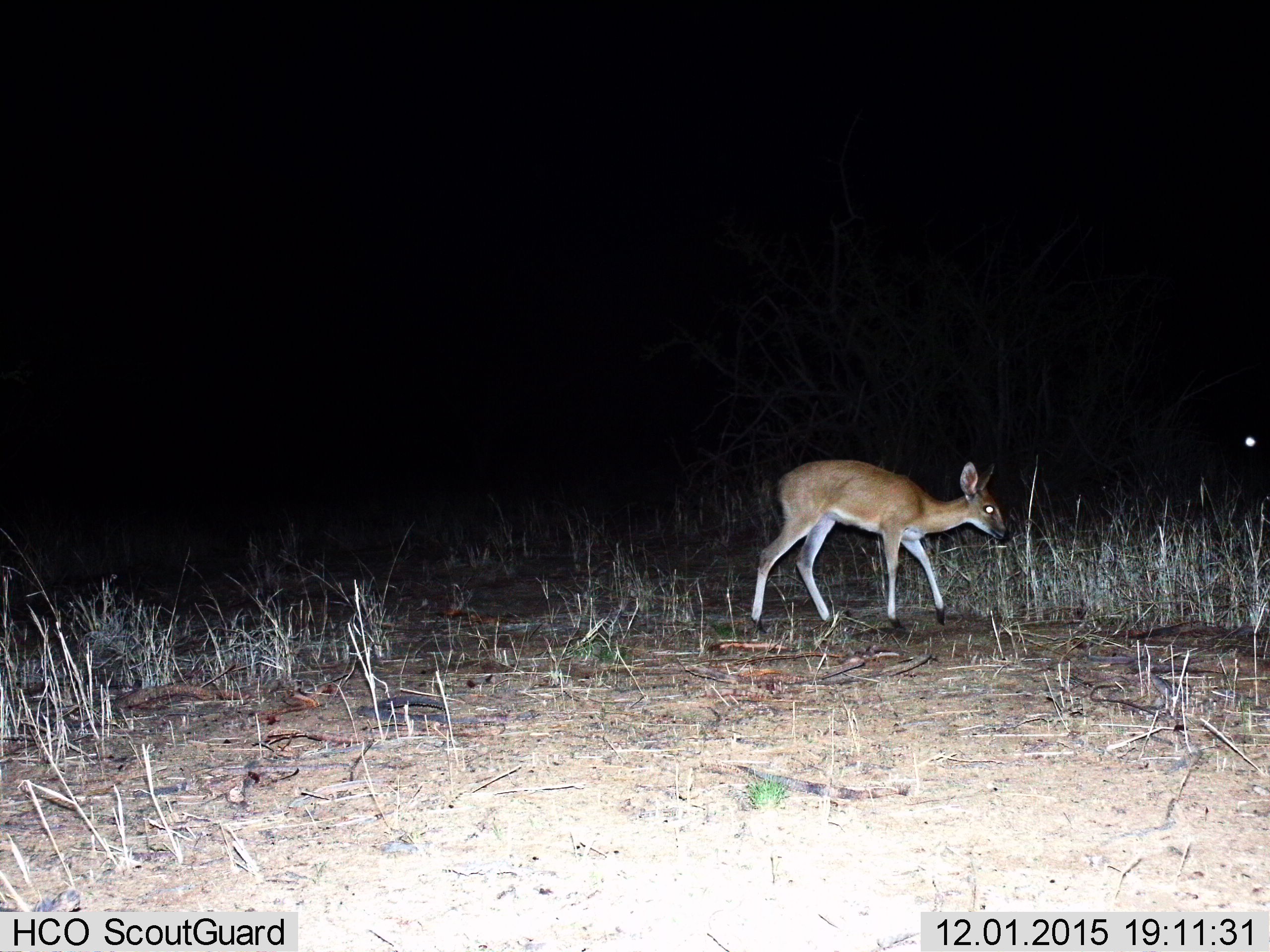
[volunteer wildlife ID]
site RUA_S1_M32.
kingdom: Animalia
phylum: Chordata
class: Mammalia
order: Artiodactyla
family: Bovidae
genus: Sylvicapra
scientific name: Sylvicapra grimmia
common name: common duiker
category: duikercommongrey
Duikercommongrey (common duiker) (Sylvicapra grimmia), count 1. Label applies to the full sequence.